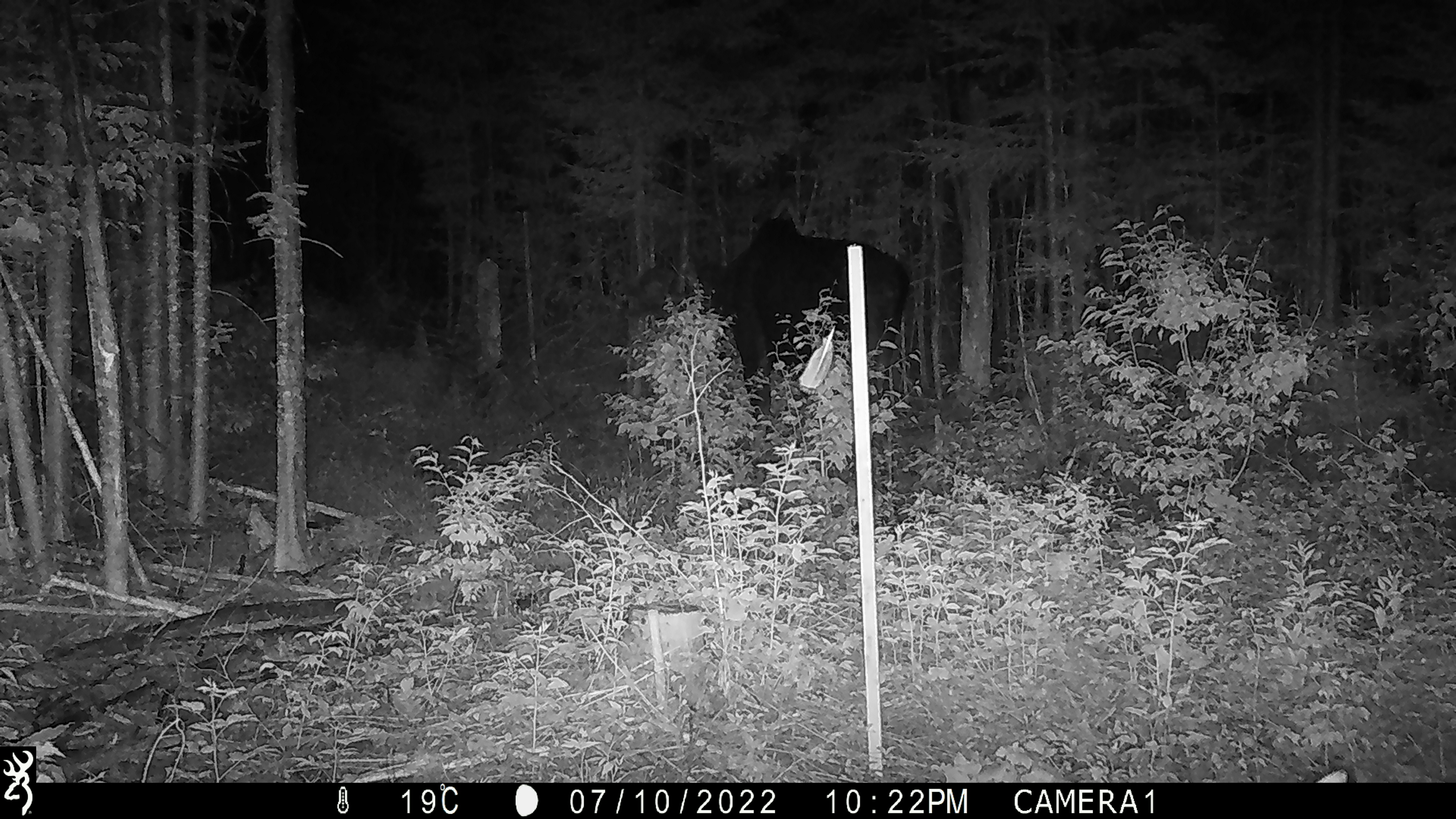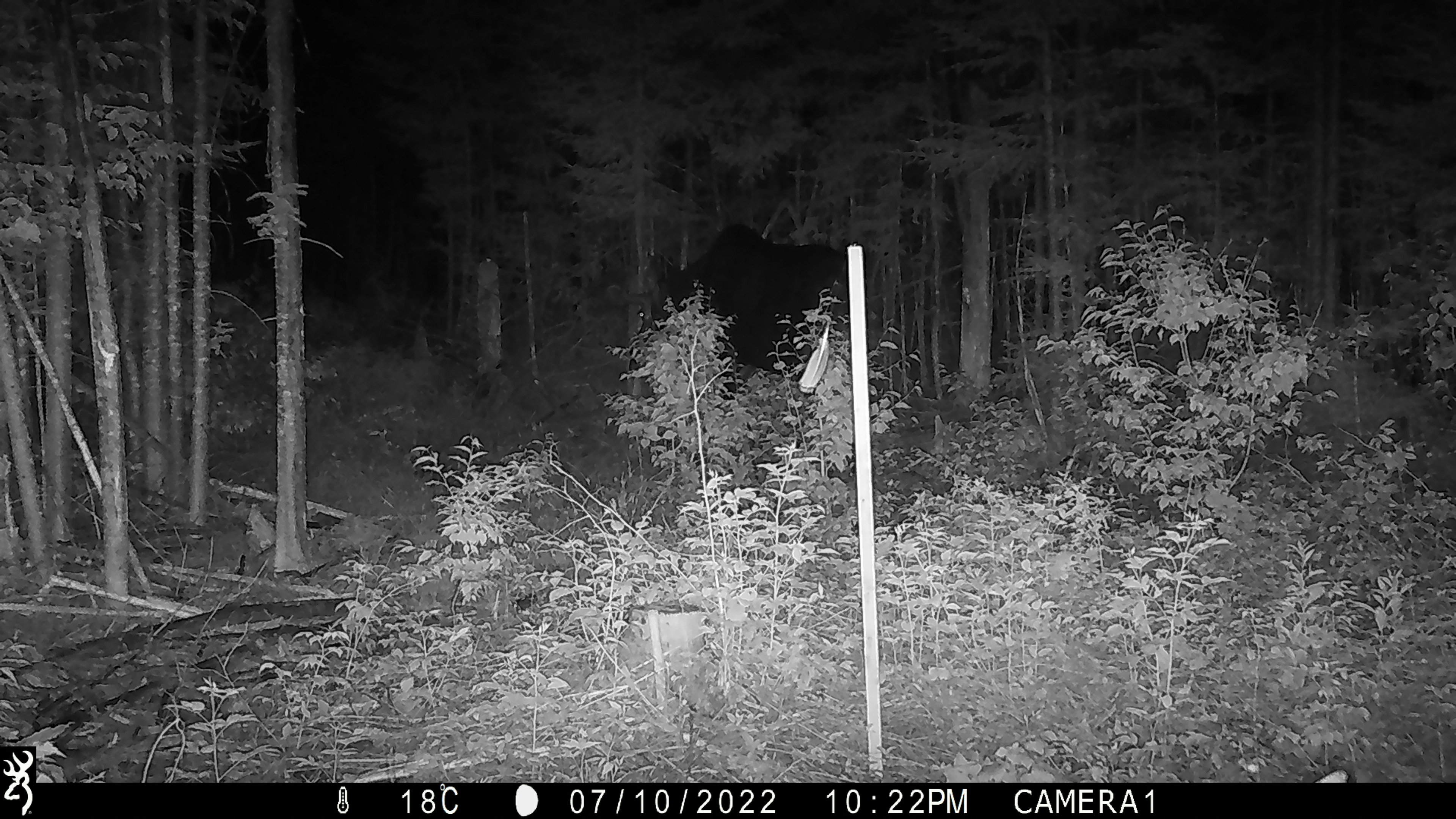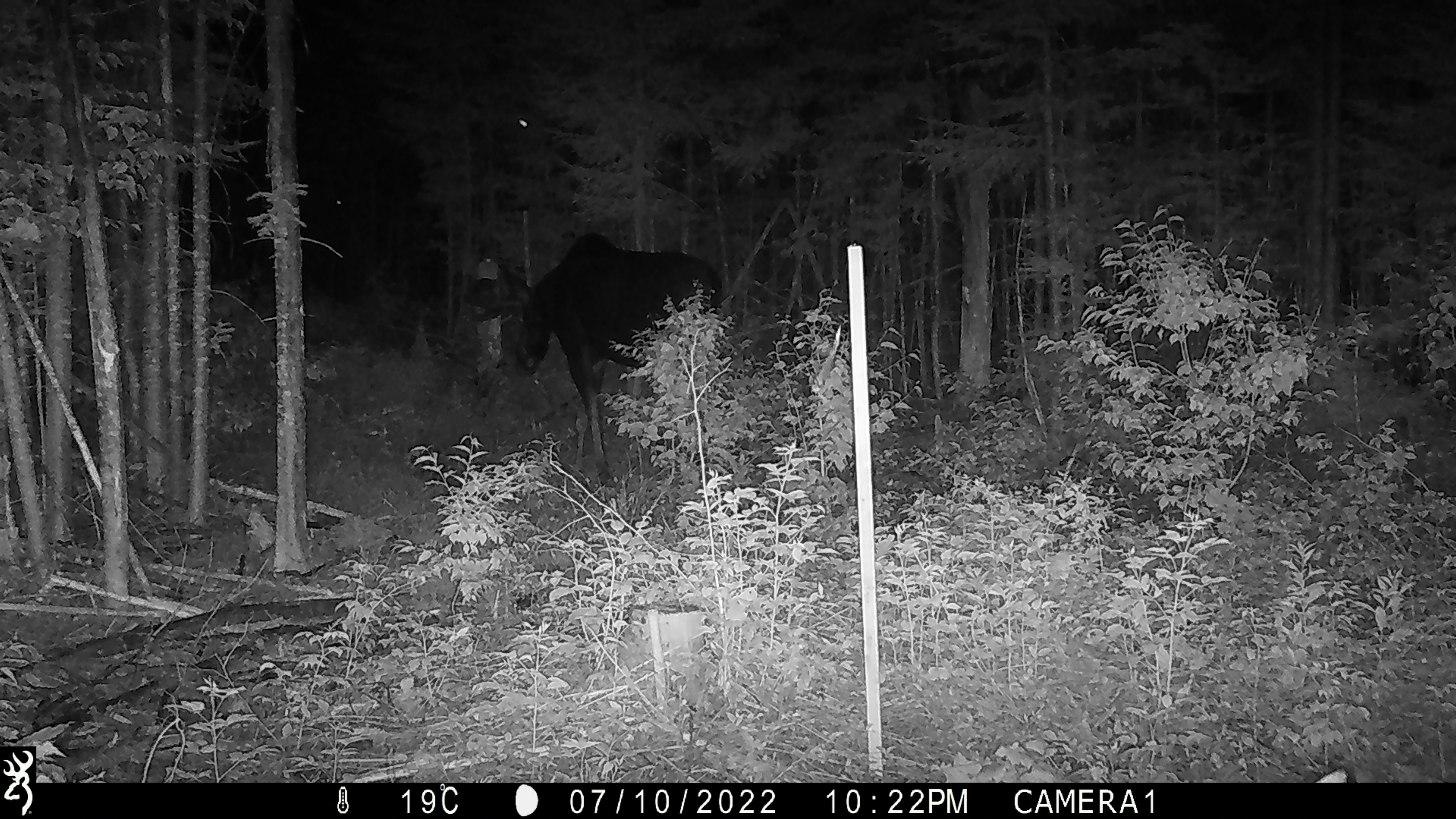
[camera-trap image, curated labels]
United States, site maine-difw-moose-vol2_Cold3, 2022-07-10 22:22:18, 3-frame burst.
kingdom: Animalia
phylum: Chordata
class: Mammalia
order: Artiodactyla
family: Cervidae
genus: Alces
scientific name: Alces alces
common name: moose